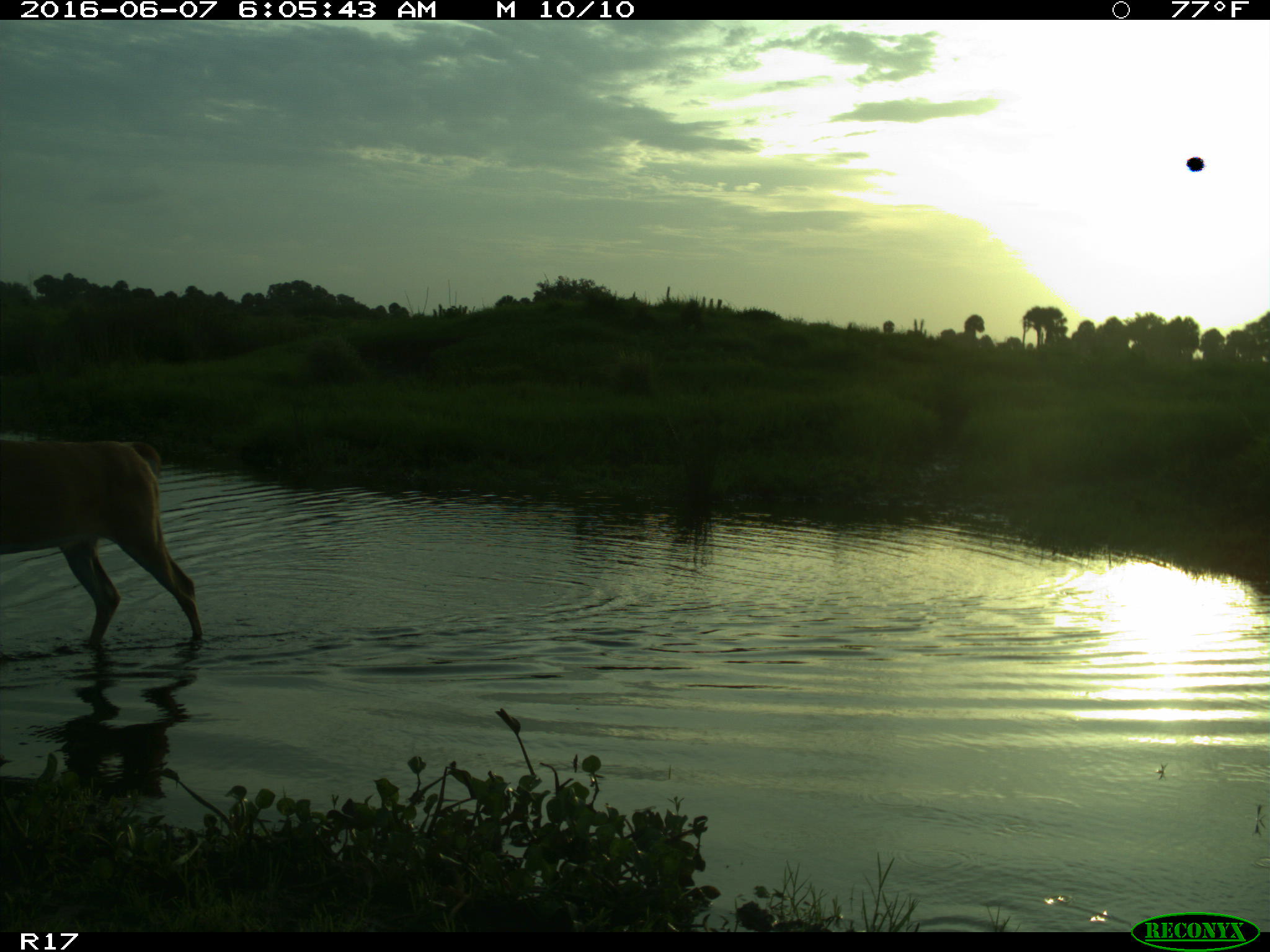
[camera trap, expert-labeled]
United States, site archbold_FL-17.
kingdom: Animalia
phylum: Chordata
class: Mammalia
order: Artiodactyla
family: Cervidae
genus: Odocoileus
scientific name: Odocoileus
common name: deer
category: unidentified deer